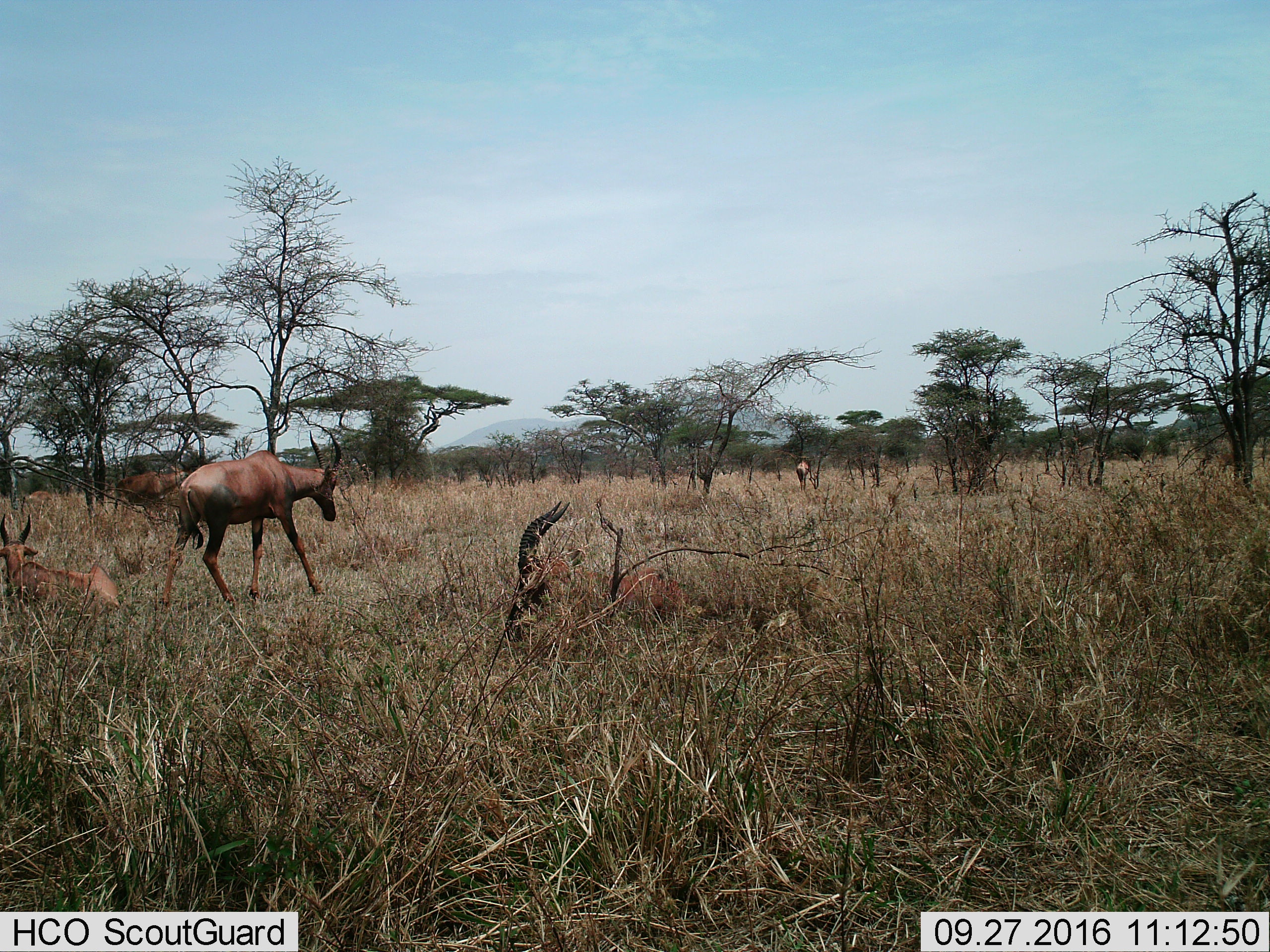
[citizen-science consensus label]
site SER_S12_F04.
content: unidentified animal